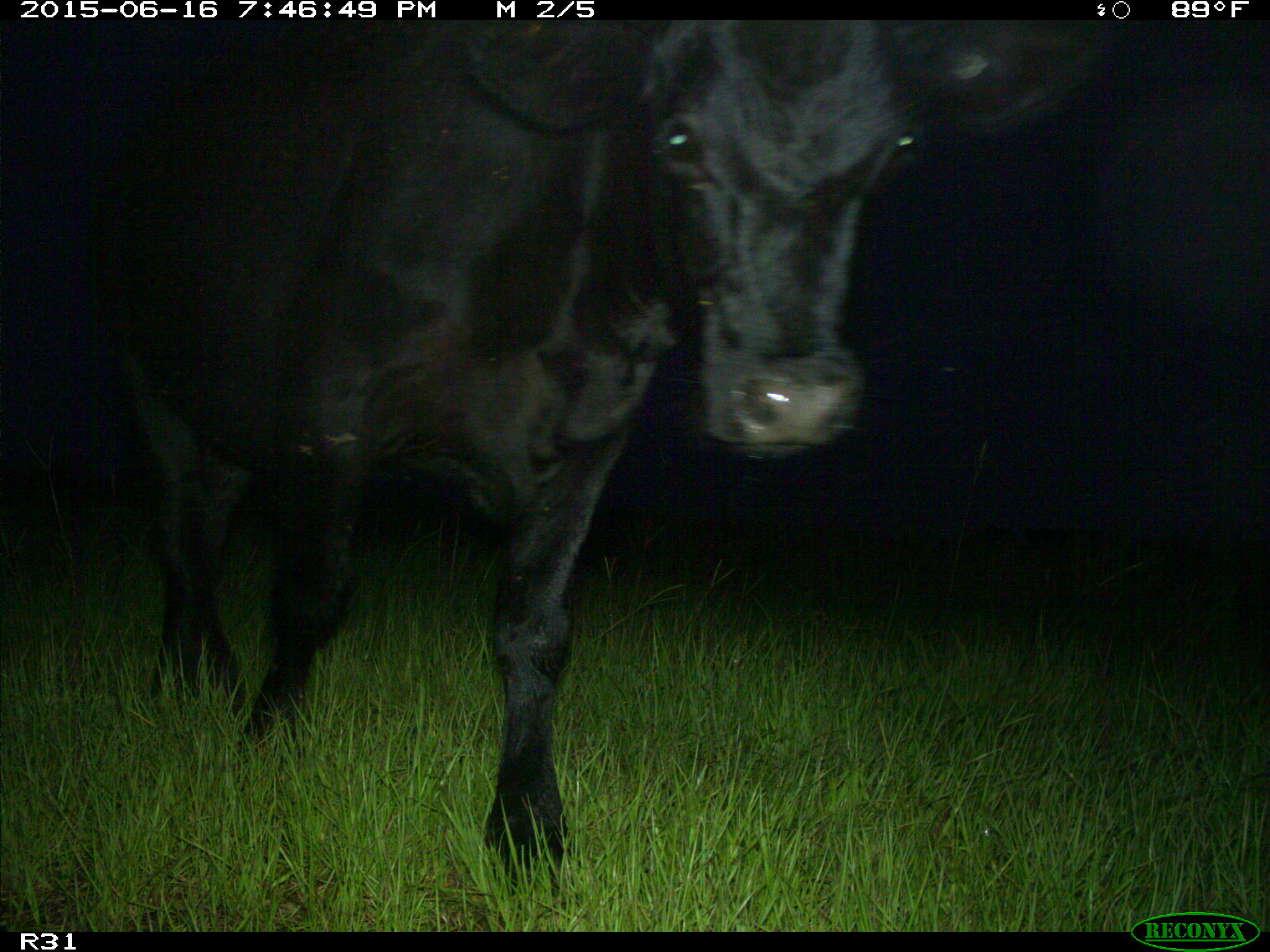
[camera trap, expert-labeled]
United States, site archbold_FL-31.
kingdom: Animalia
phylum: Chordata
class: Mammalia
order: Artiodactyla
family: Bovidae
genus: Bos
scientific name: Bos taurus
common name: domestic cow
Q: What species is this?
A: Bos taurus (domestic cow).